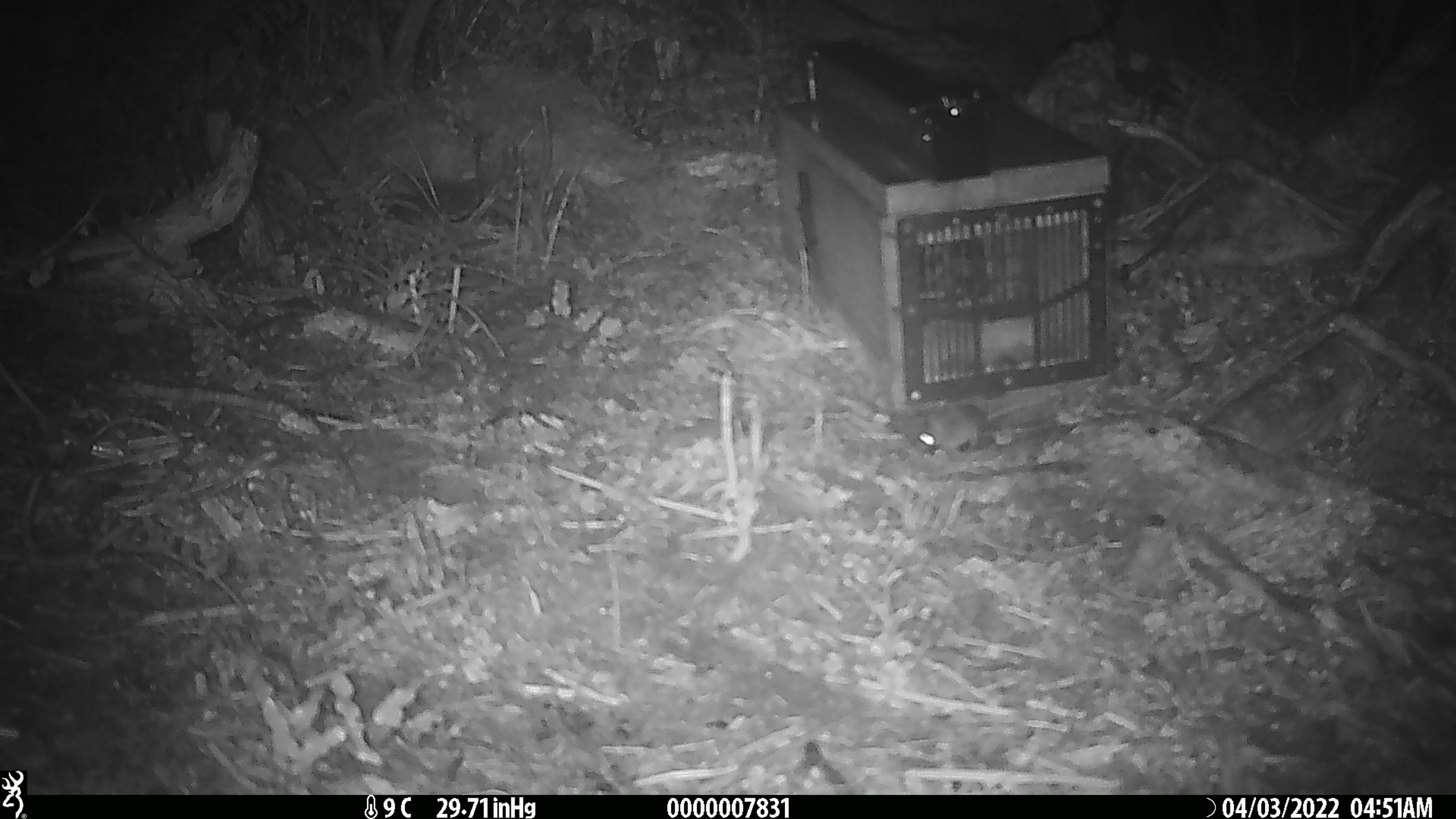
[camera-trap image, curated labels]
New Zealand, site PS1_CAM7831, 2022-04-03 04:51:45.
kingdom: Animalia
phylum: Chordata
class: Mammalia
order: Rodentia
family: Muridae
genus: Mus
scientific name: Mus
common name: mouse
Mouse (Mus).